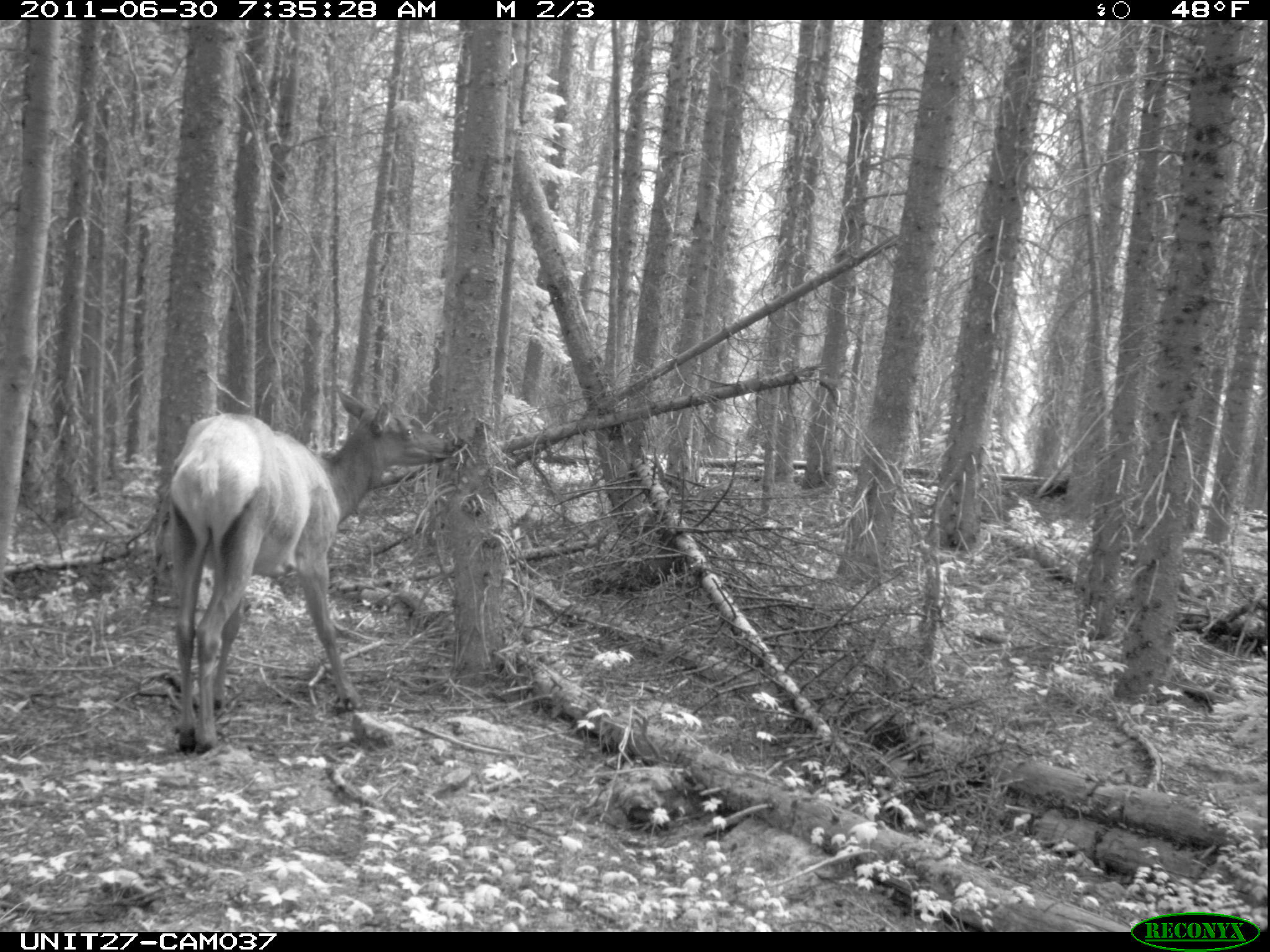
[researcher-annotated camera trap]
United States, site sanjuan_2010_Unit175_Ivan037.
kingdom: Animalia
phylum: Chordata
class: Mammalia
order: Artiodactyla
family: Cervidae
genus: Cervus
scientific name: Cervus elaphus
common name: red deer